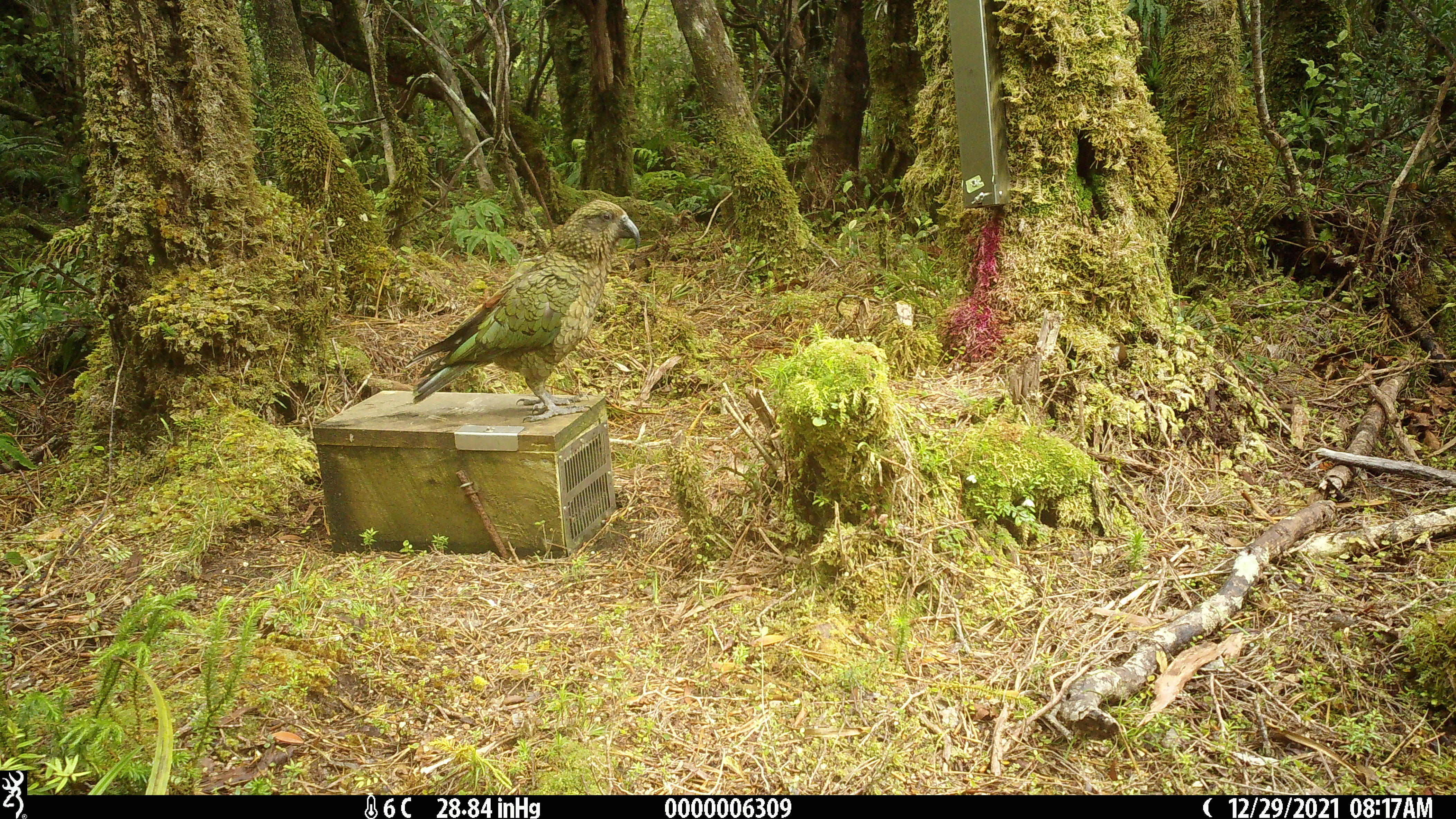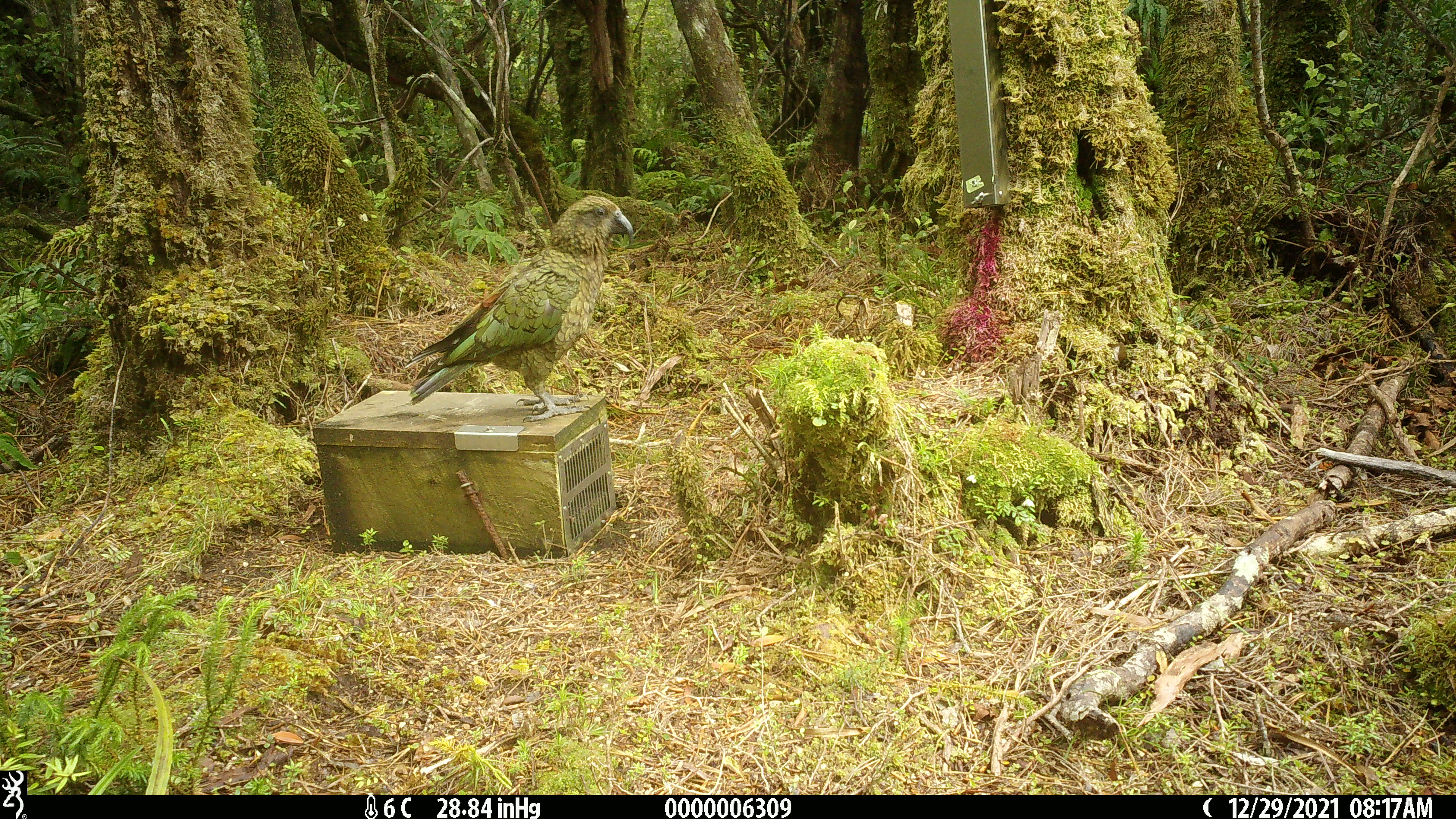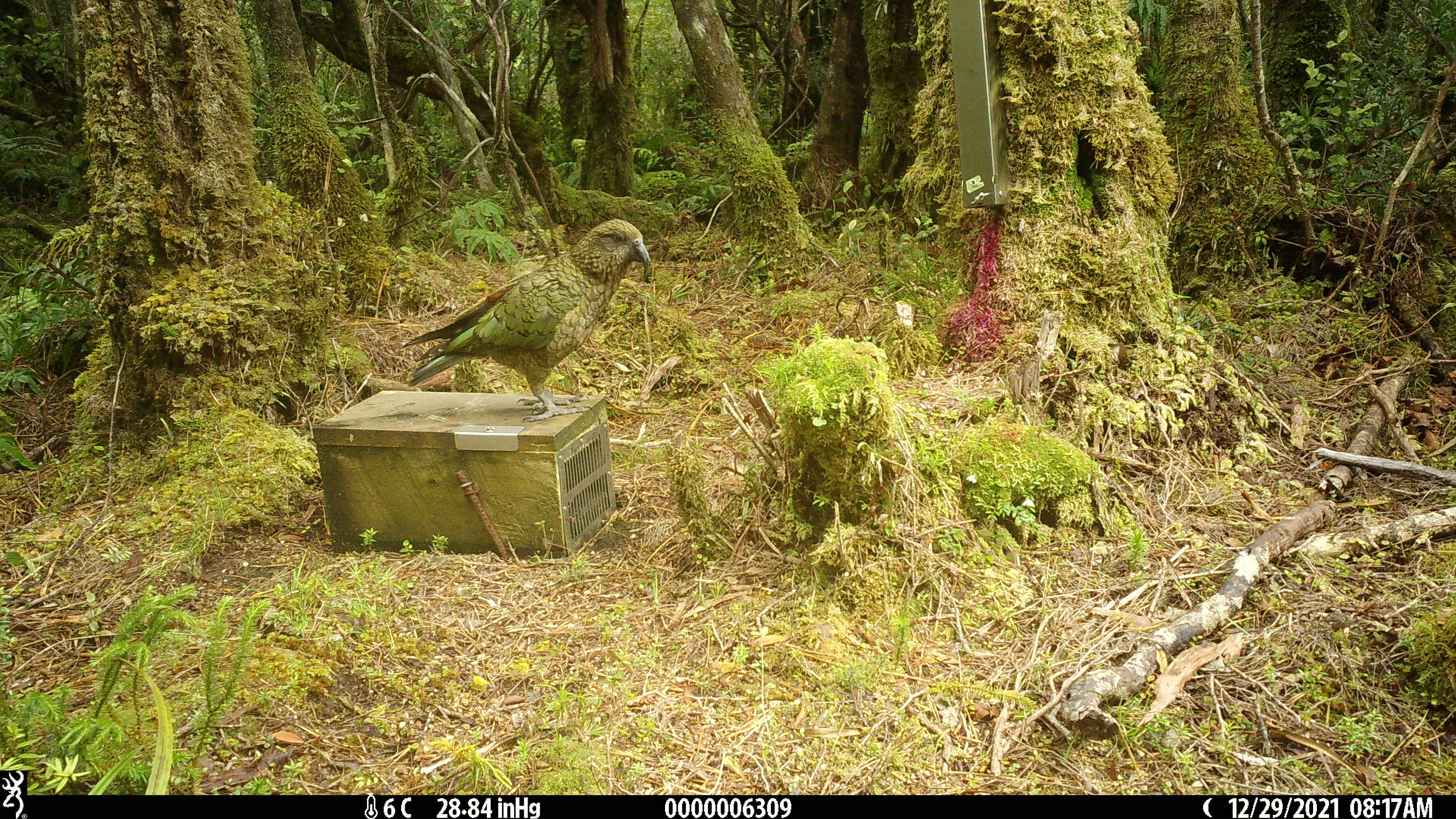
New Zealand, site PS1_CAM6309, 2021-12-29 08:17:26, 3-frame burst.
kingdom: Animalia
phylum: Chordata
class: Aves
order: Psittaciformes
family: Strigopidae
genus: Nestor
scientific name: Nestor notabilis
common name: kea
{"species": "kea (Nestor notabilis)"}